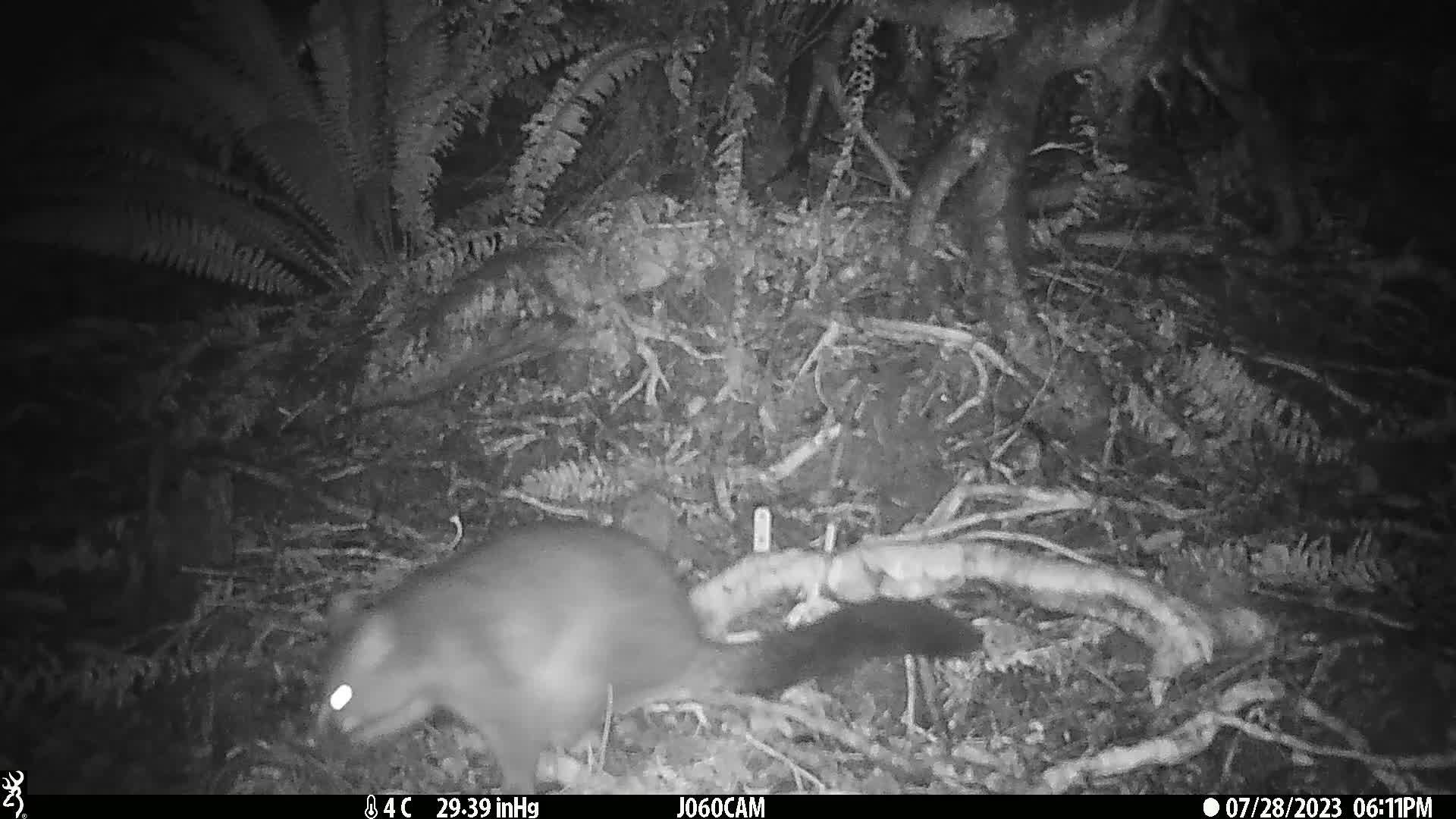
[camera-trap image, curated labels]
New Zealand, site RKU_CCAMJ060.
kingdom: Animalia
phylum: Chordata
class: Mammalia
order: Diprotodontia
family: Phalangeridae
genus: Trichosurus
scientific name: Trichosurus vulpecula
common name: common brushtail possum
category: possum